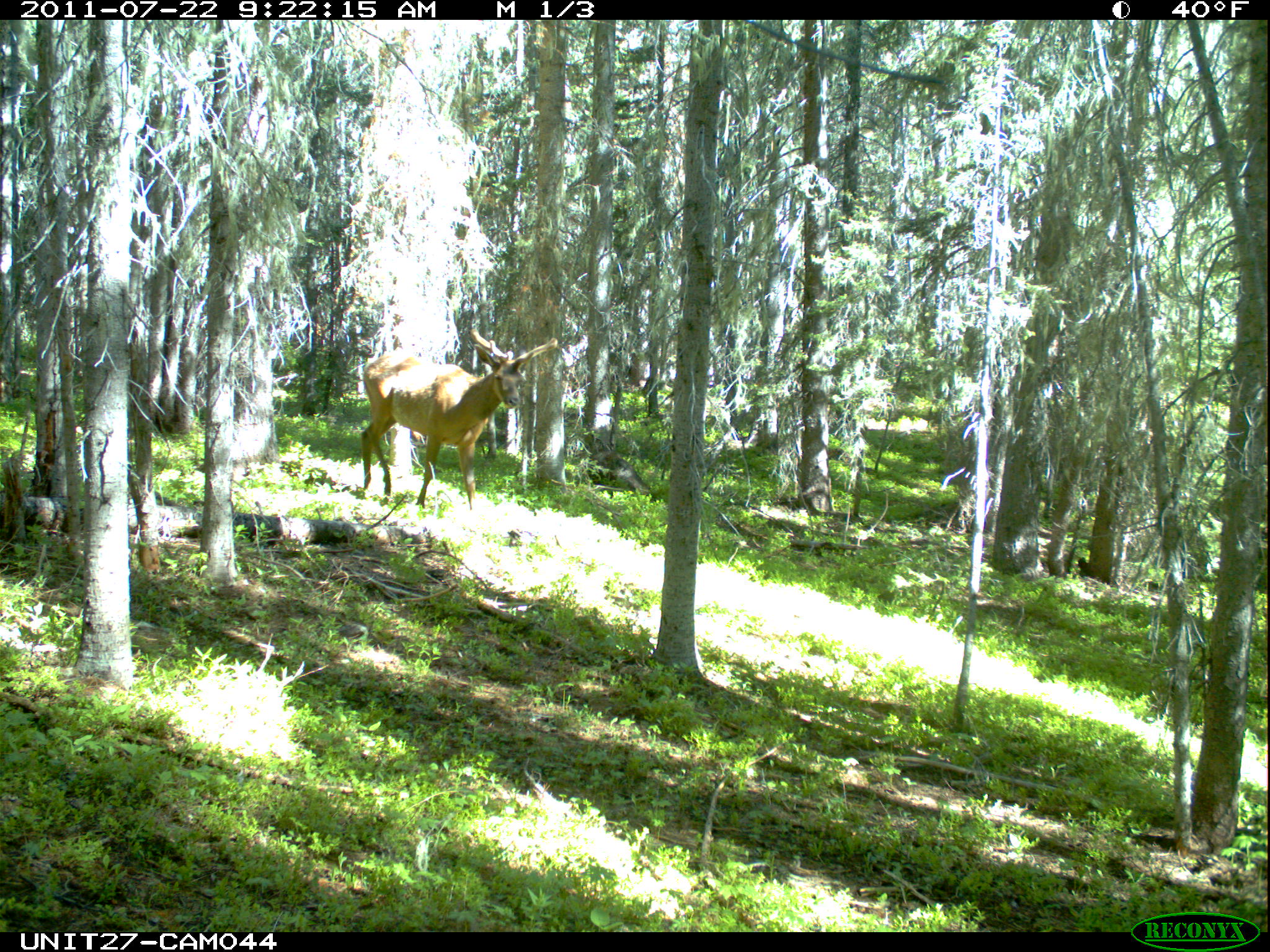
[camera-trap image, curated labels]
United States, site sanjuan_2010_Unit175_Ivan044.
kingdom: Animalia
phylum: Chordata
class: Mammalia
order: Artiodactyla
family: Cervidae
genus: Cervus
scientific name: Cervus elaphus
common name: red deer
Cervus elaphus (red deer).